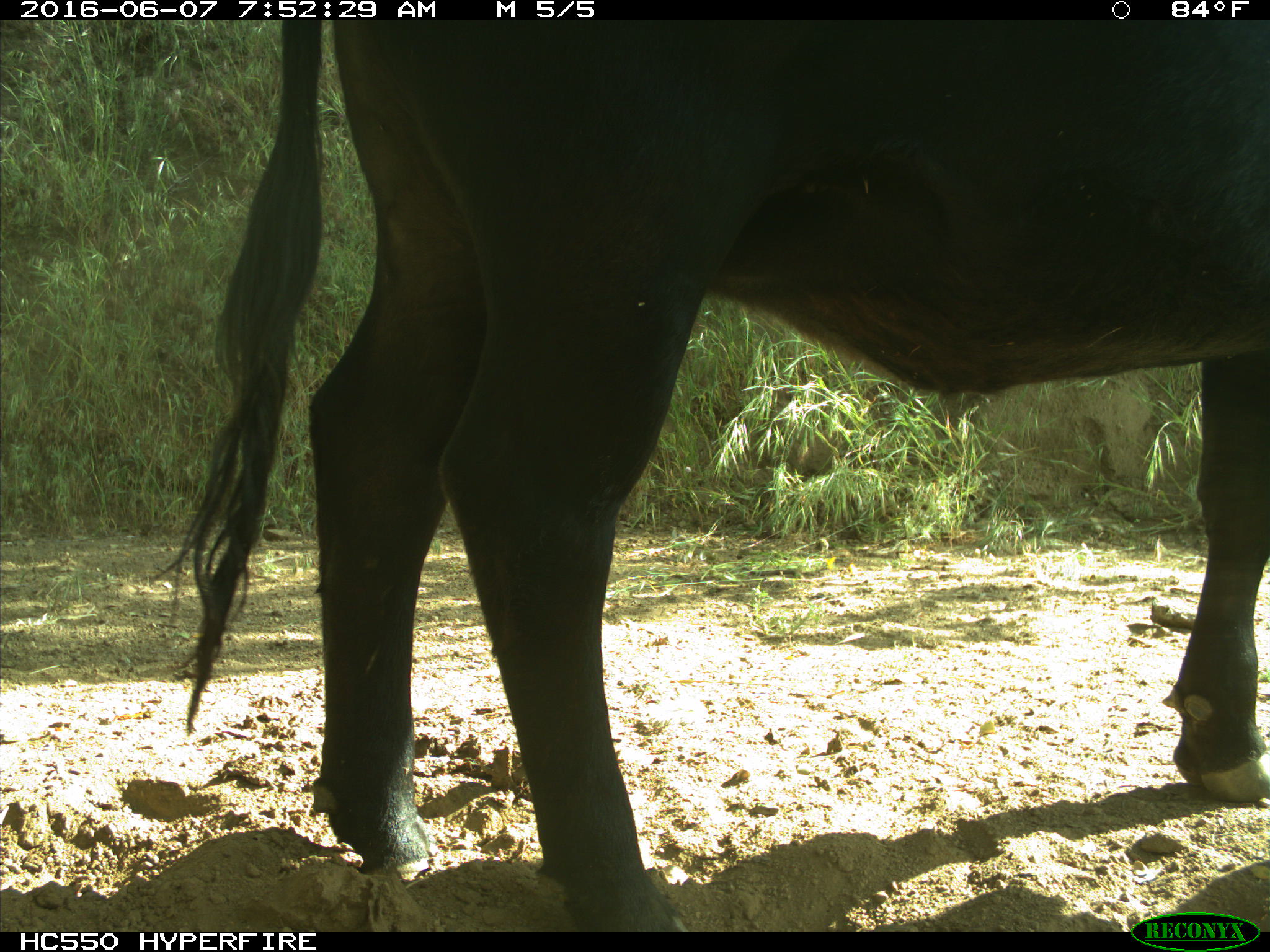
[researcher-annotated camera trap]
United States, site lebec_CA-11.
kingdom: Animalia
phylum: Chordata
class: Mammalia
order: Artiodactyla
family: Bovidae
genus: Bos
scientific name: Bos taurus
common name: domestic cow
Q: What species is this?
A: Bos taurus (domestic cow).